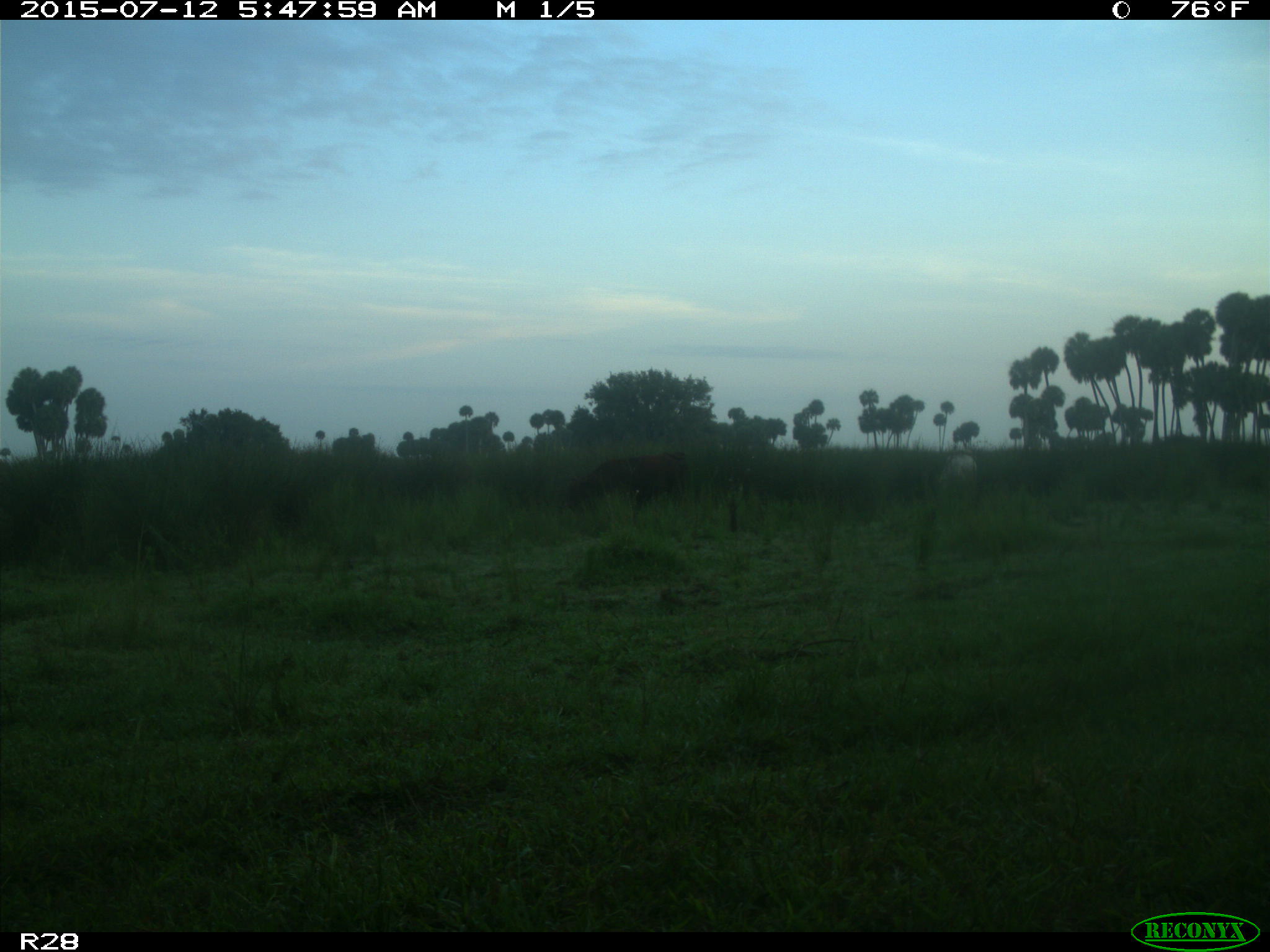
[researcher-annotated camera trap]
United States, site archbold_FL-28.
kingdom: Animalia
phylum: Chordata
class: Mammalia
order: Artiodactyla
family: Bovidae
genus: Bos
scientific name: Bos taurus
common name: domestic cow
Bos taurus (domestic cow).